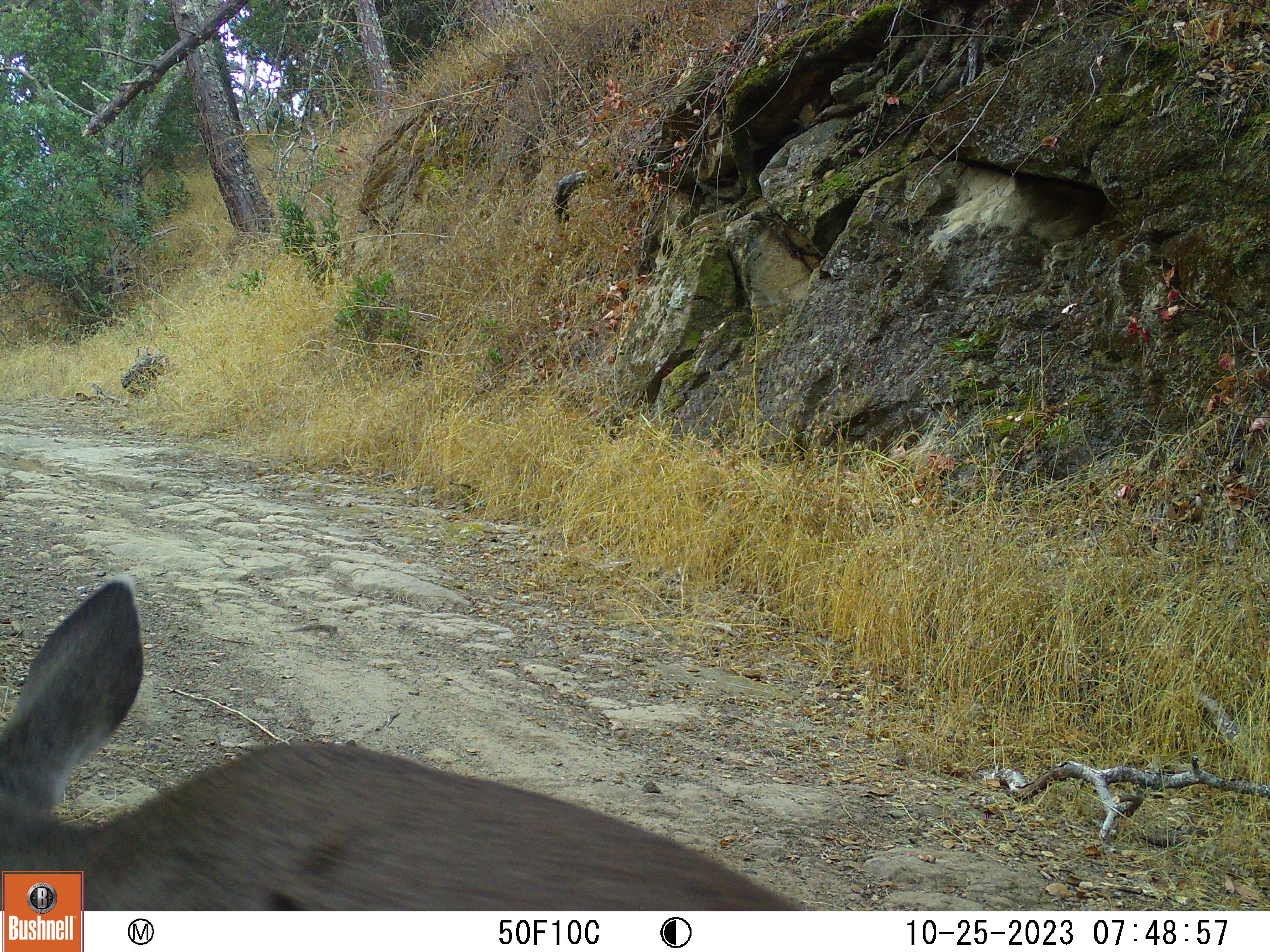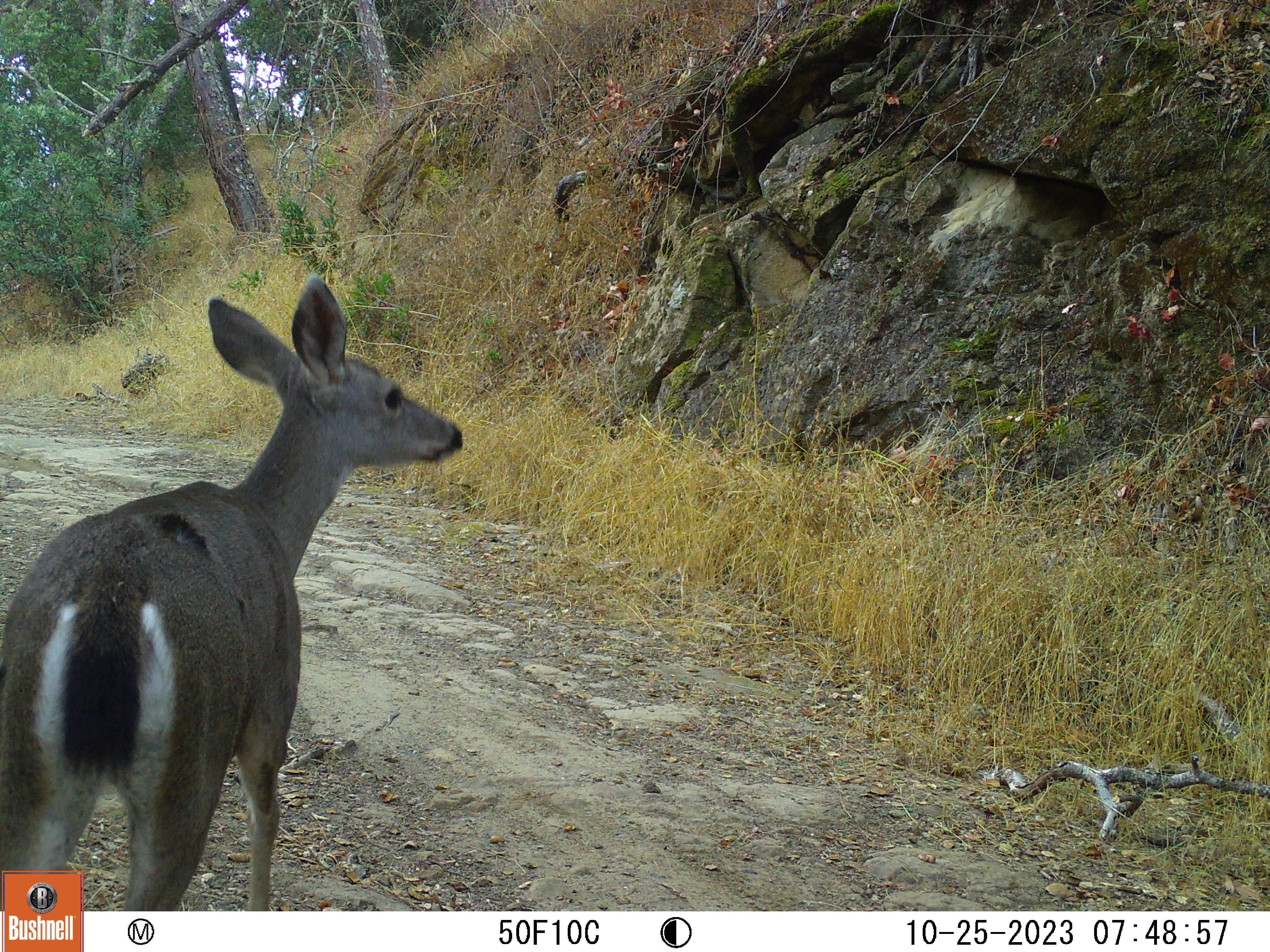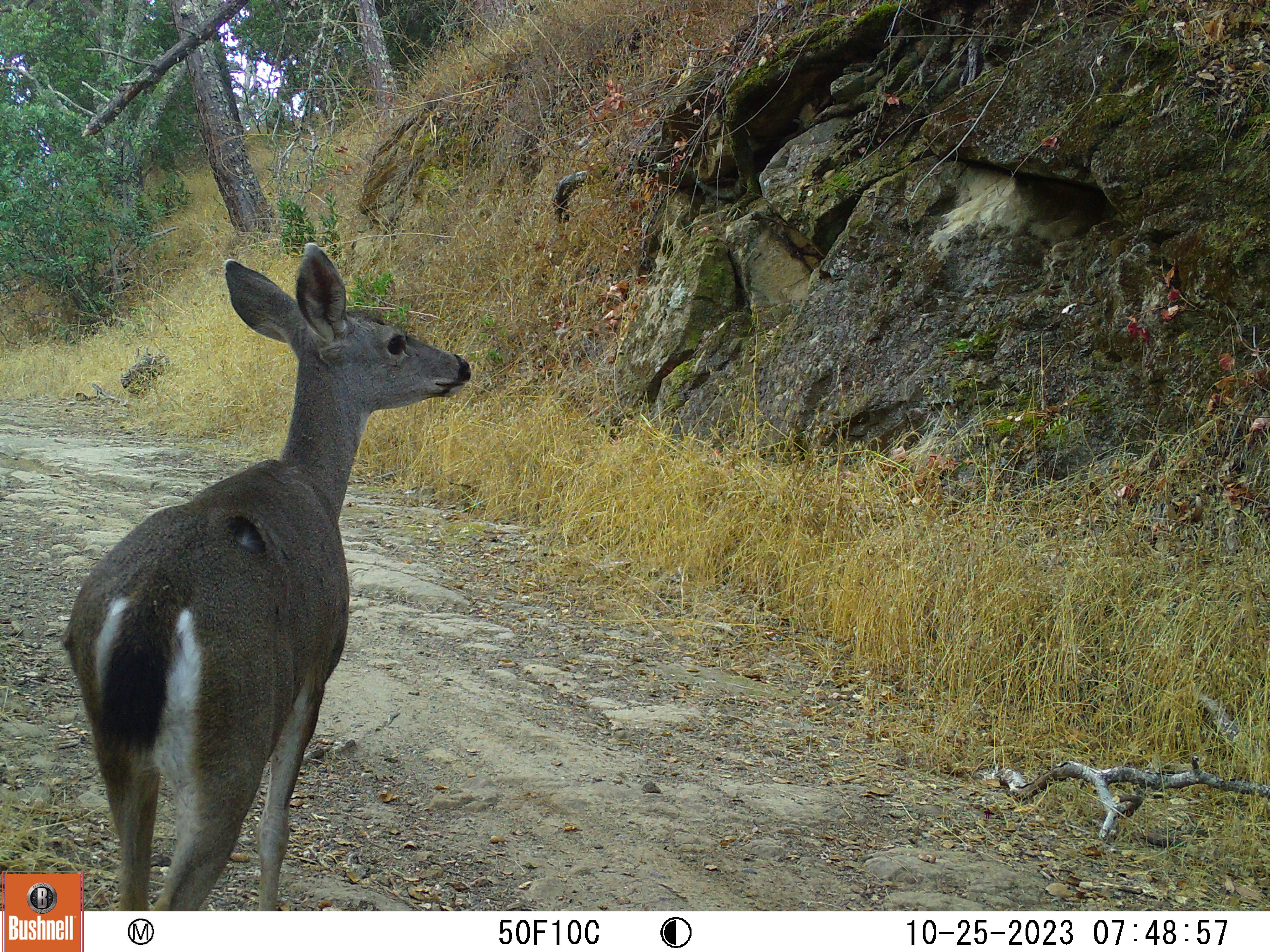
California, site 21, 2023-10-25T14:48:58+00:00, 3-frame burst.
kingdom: Animalia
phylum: Chordata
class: Mammalia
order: Artiodactyla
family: Cervidae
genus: Odocoileus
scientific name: Odocoileus hemionus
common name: mule deer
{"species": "mule deer (Odocoileus hemionus)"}